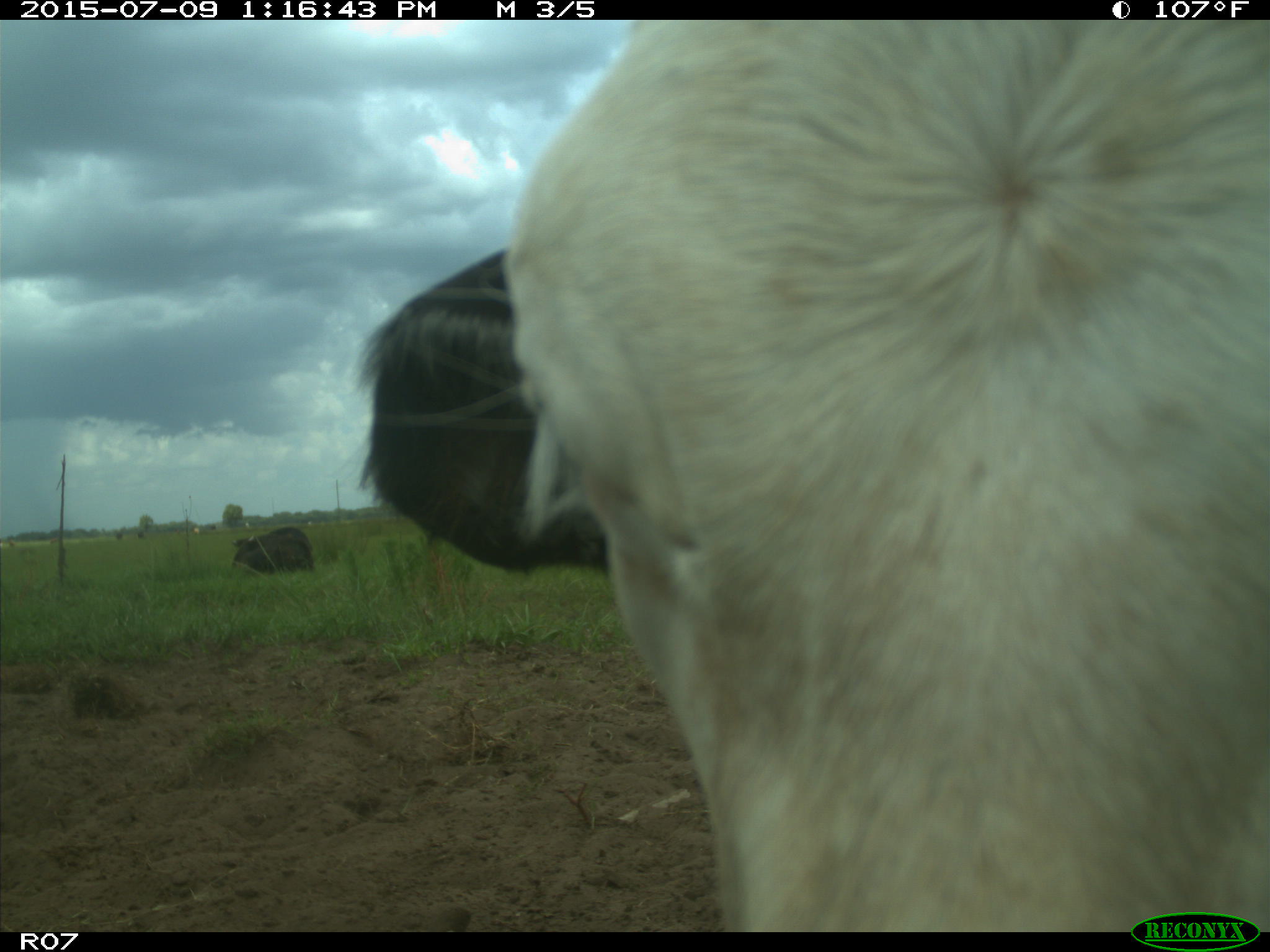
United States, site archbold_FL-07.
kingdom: Animalia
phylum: Chordata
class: Mammalia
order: Artiodactyla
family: Bovidae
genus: Bos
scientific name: Bos taurus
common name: domestic cow